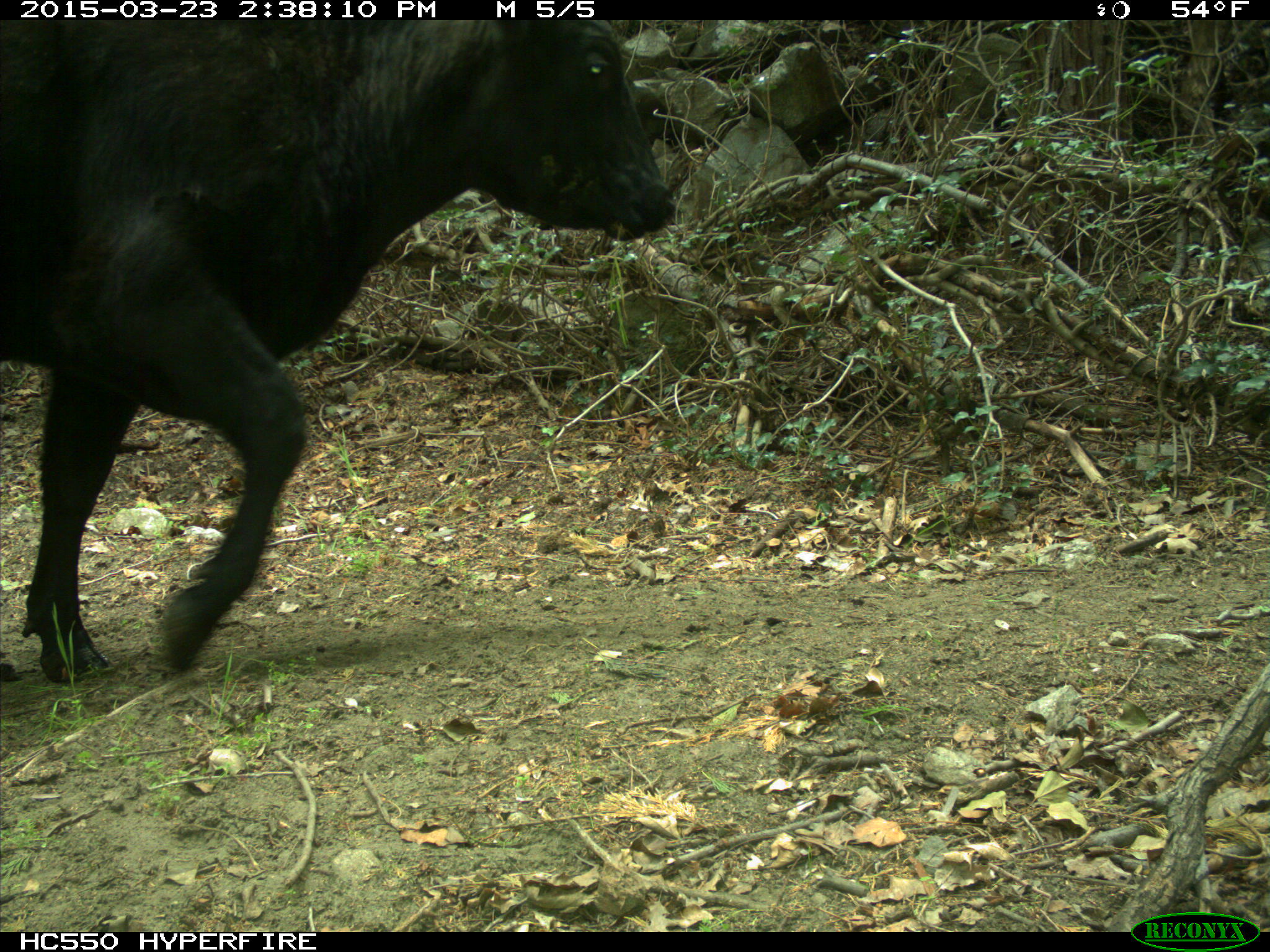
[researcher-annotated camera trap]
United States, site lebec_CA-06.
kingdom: Animalia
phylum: Chordata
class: Mammalia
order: Artiodactyla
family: Bovidae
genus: Bos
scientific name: Bos taurus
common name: domestic cow